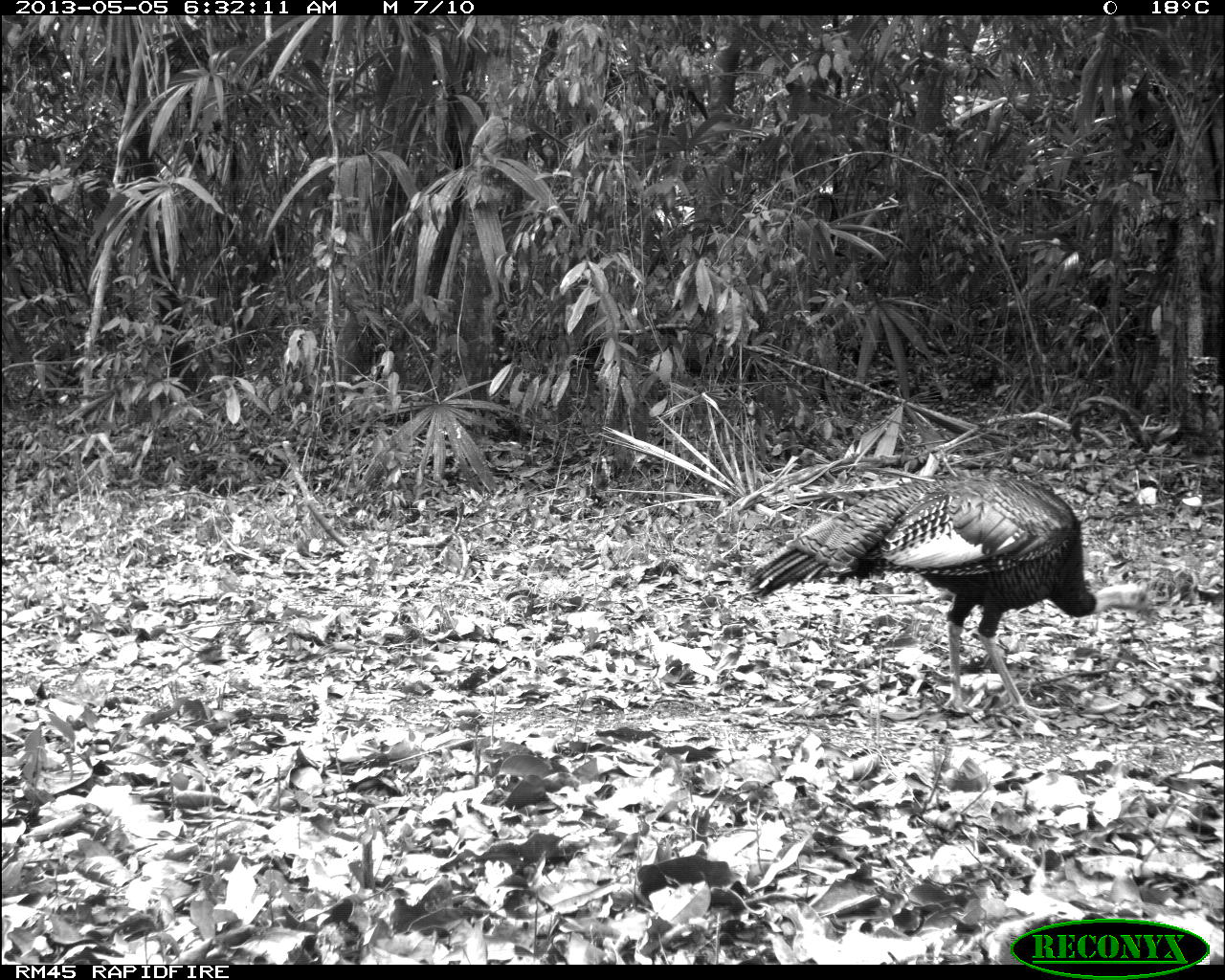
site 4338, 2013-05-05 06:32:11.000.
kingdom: Animalia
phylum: Chordata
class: Aves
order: Galliformes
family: Phasianidae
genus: Meleagris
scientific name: Meleagris ocellata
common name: ocellated turkey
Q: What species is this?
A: Meleagris ocellata (ocellated turkey).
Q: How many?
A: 1.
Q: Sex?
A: Male.